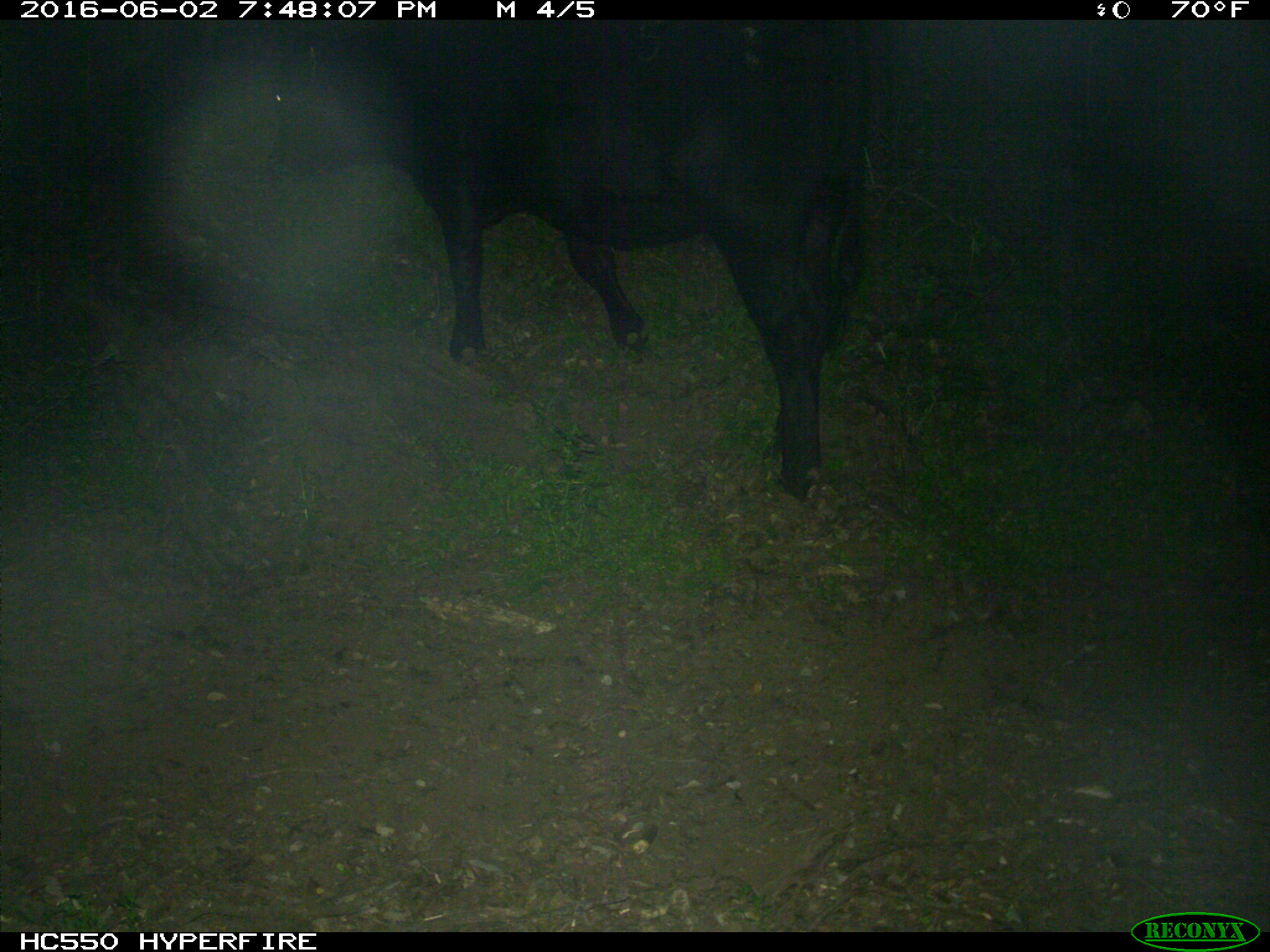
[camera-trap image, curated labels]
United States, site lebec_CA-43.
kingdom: Animalia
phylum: Chordata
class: Mammalia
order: Artiodactyla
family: Bovidae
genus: Bos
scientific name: Bos taurus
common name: domestic cow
Bos taurus (domestic cow).